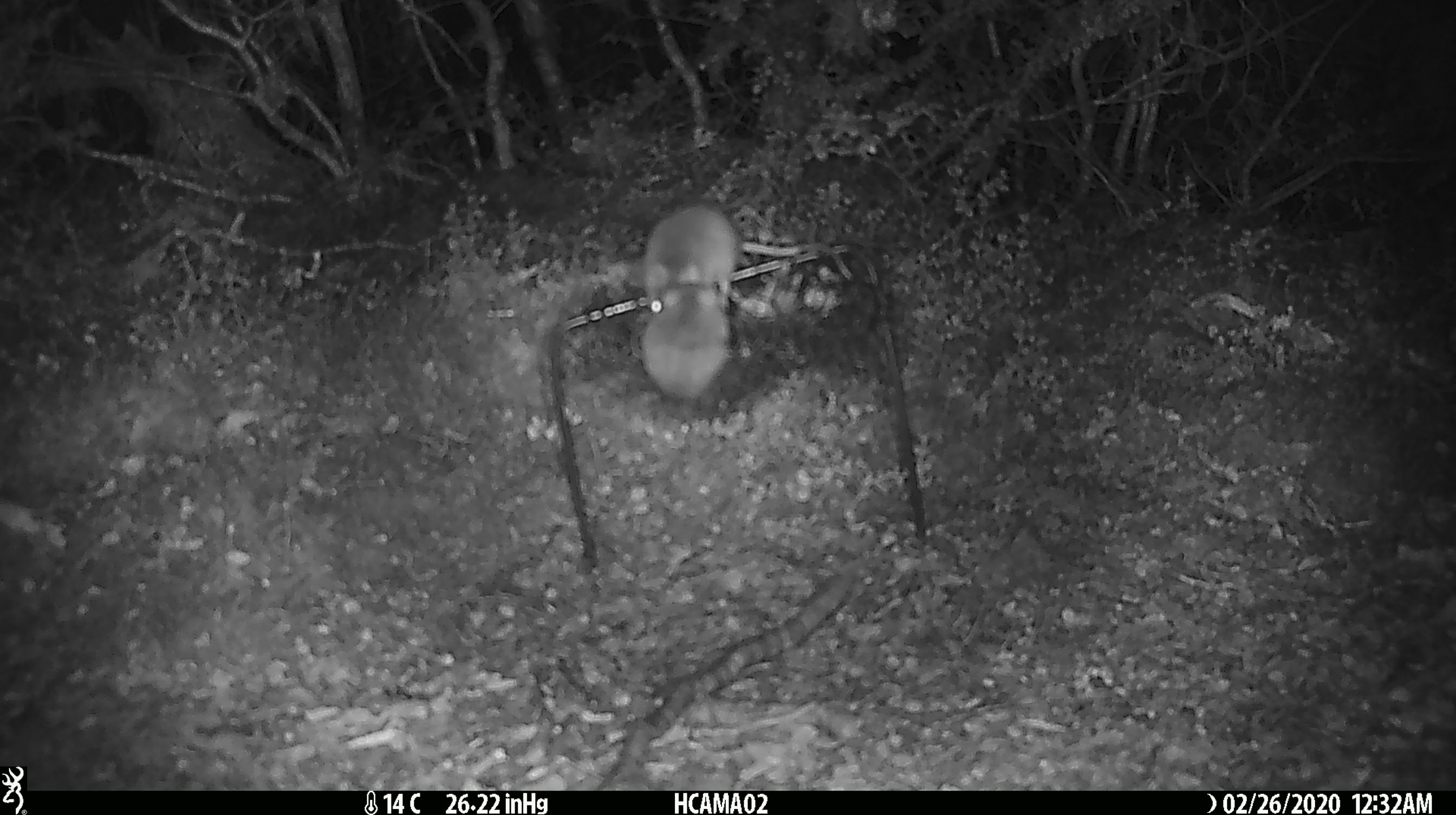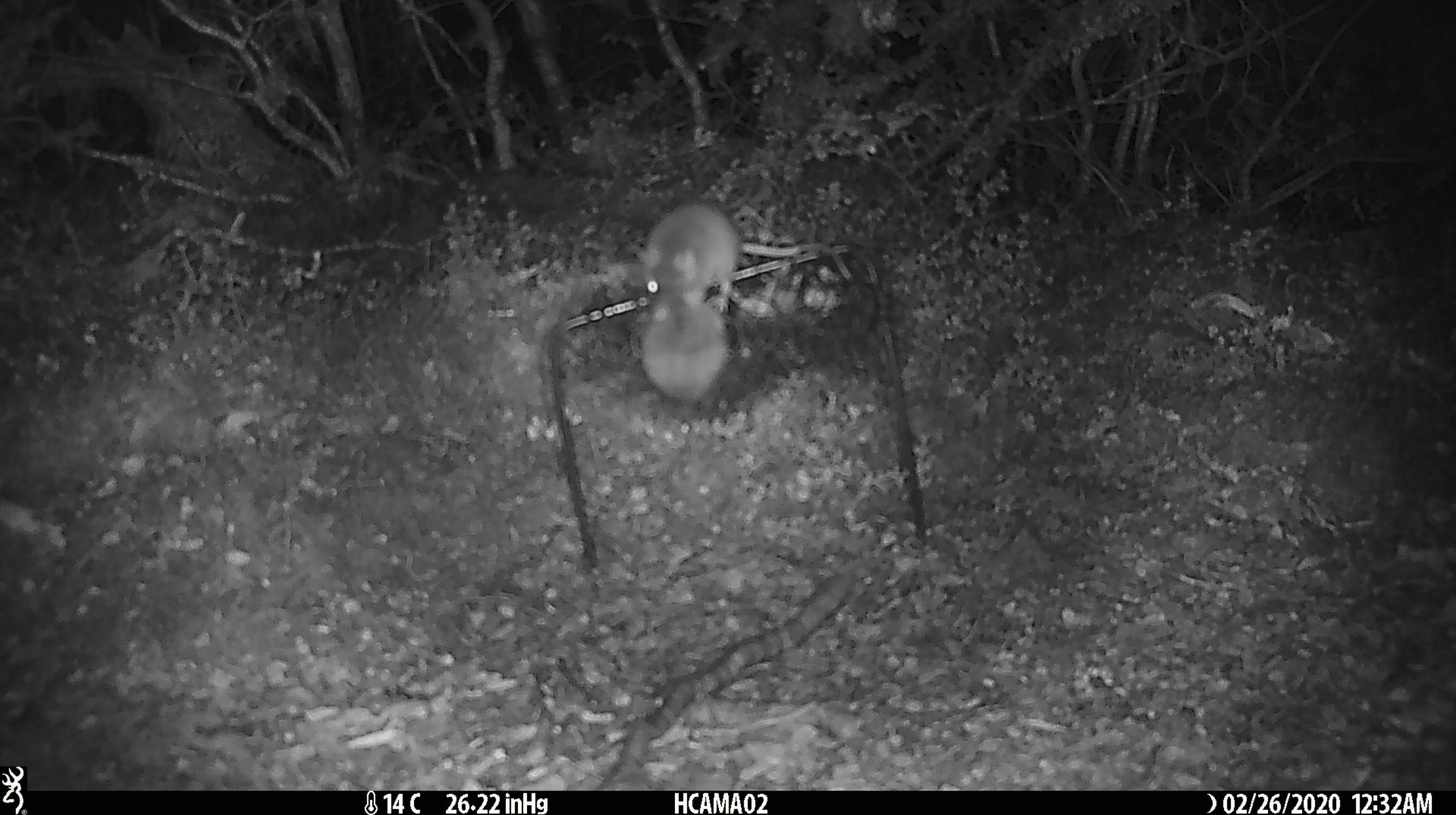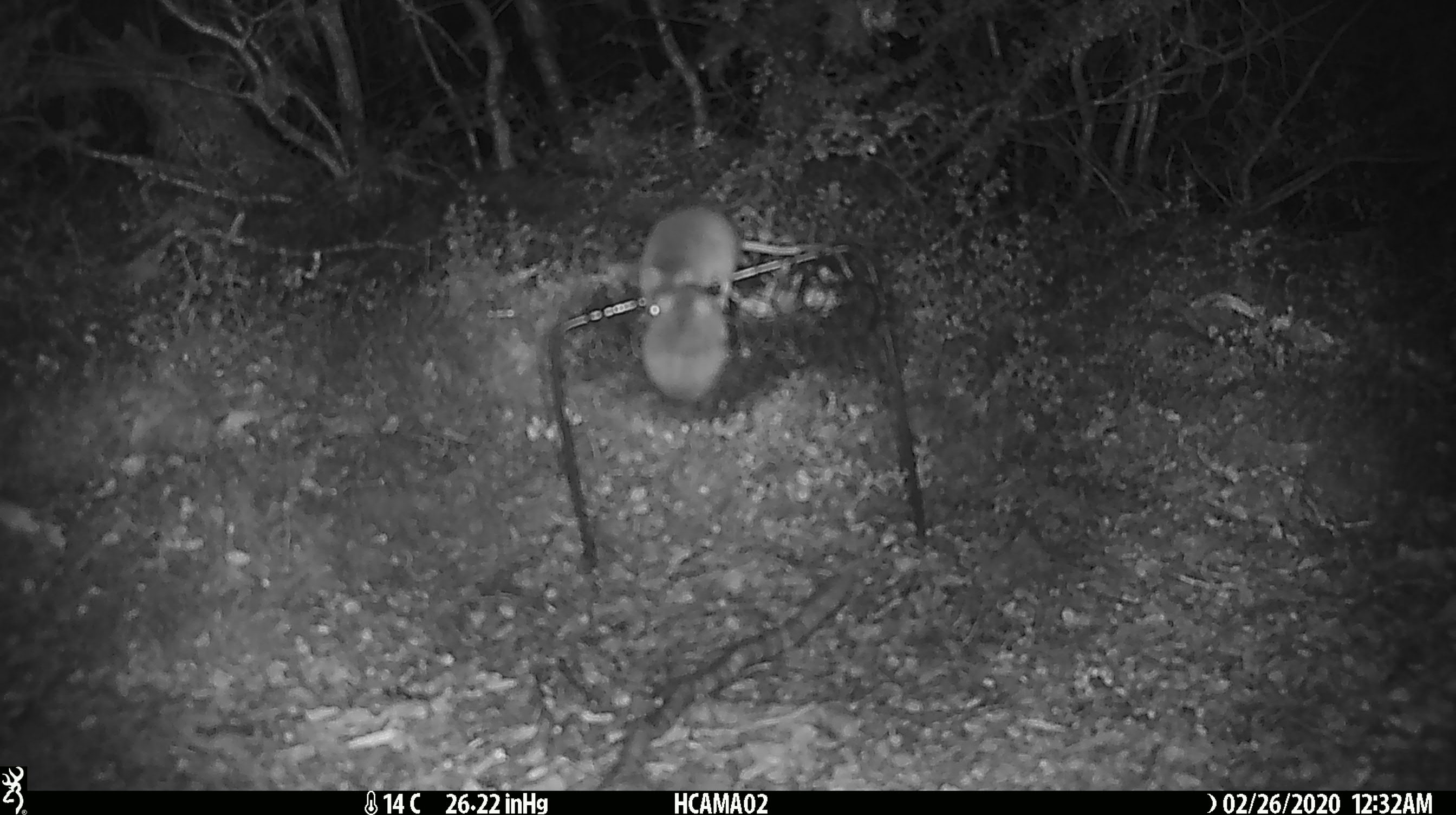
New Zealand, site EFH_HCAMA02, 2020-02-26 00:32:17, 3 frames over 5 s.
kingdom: Animalia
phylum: Chordata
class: Mammalia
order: Rodentia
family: Muridae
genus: Mus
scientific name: Mus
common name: mouse